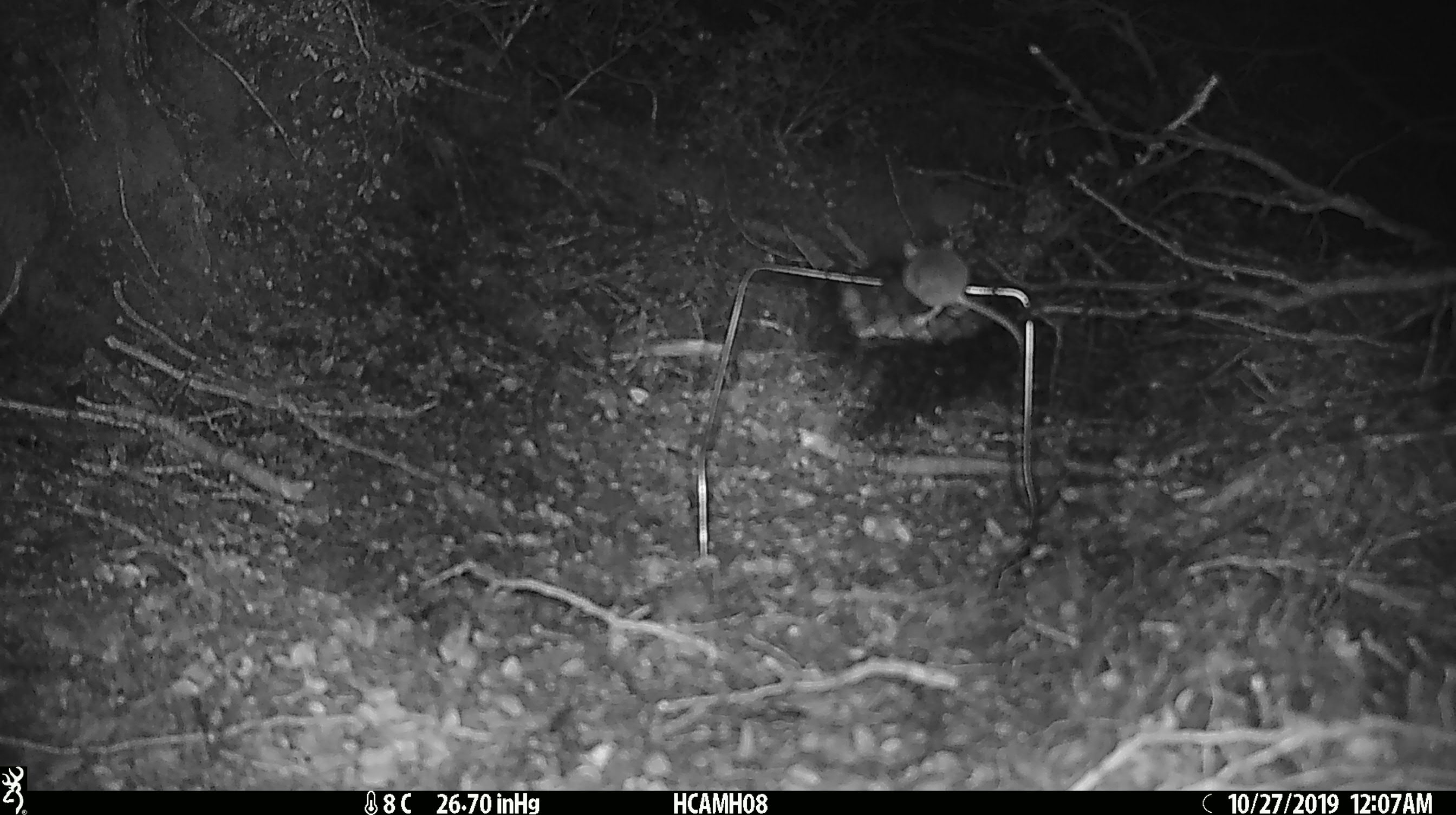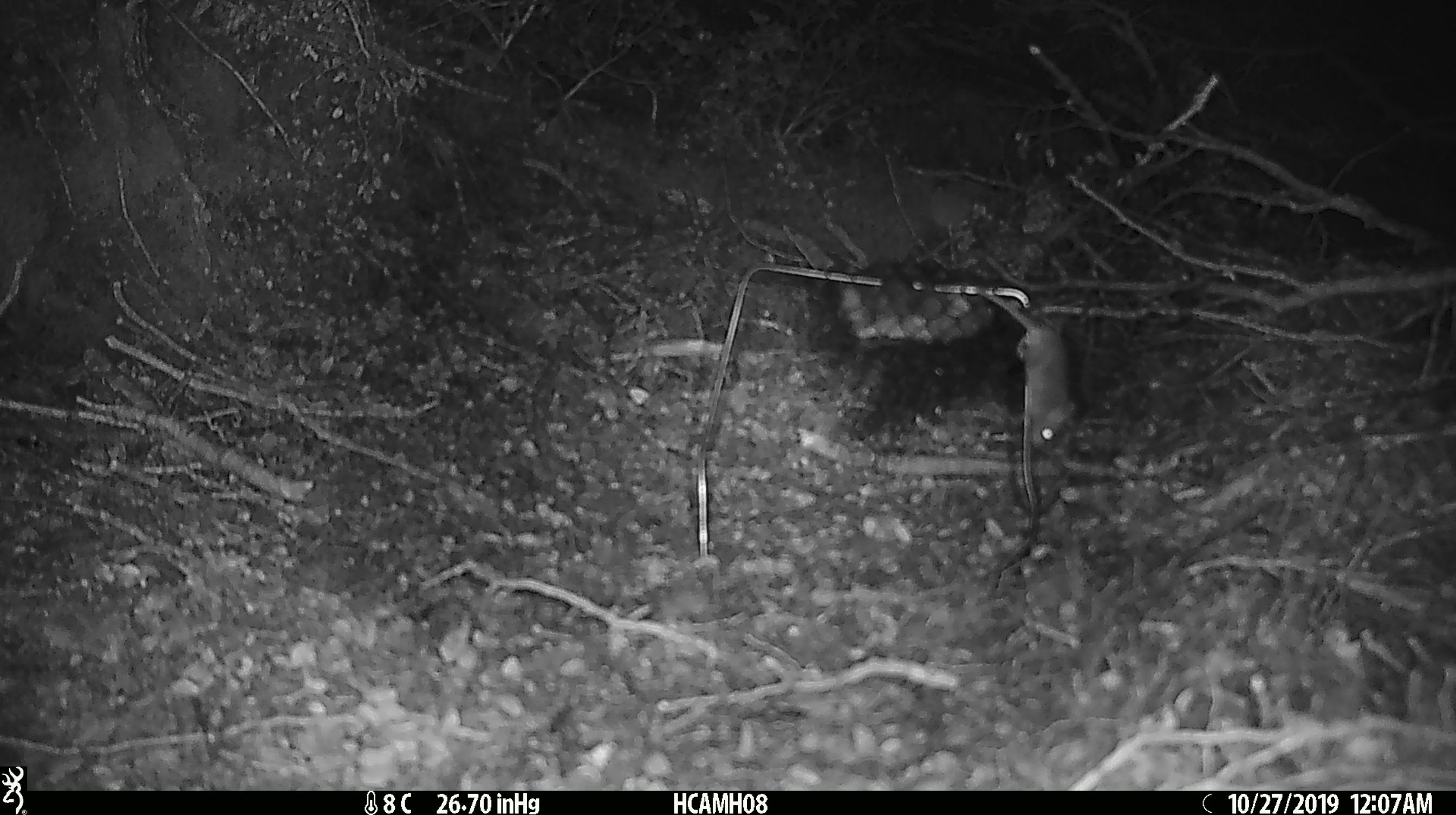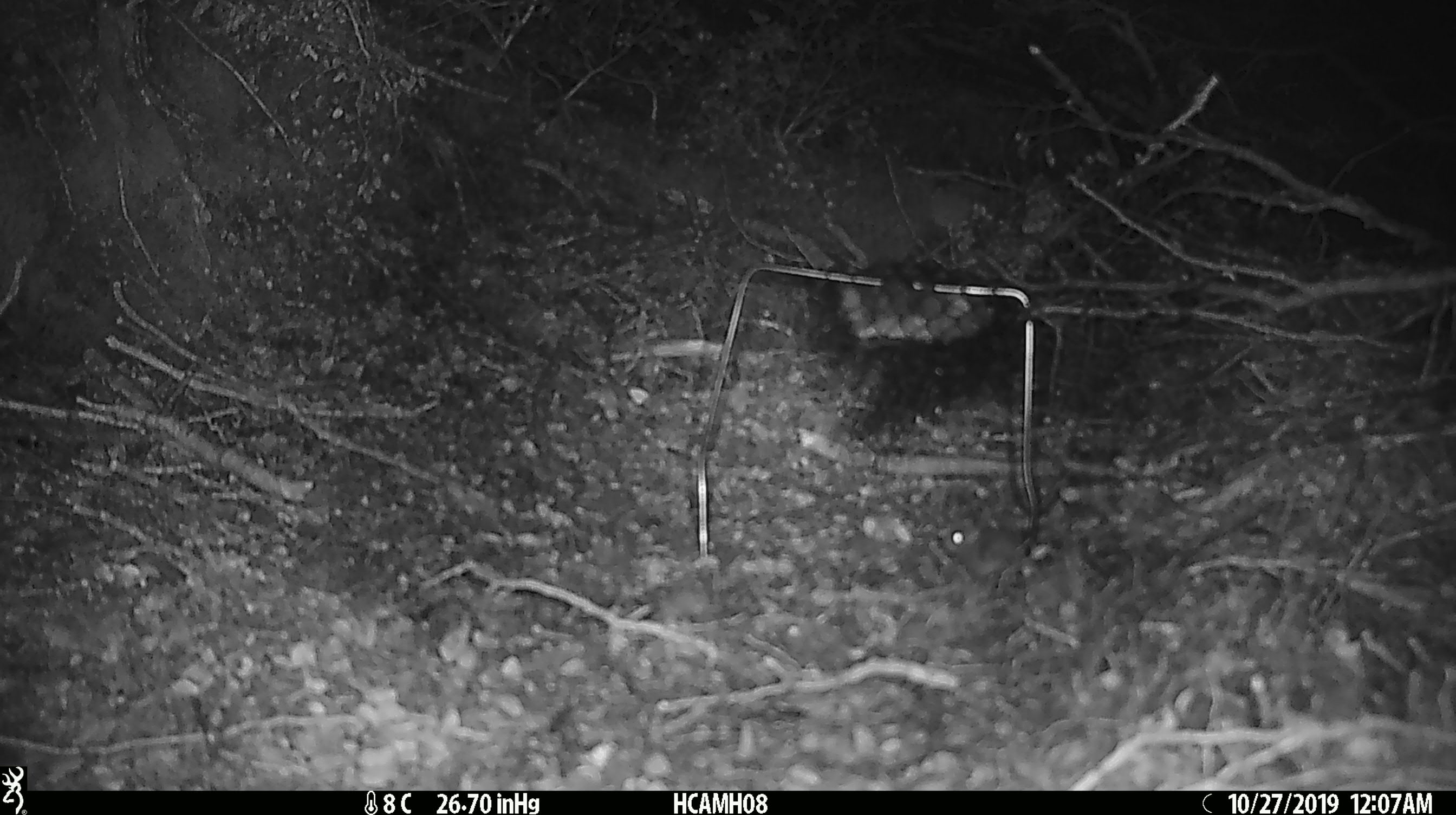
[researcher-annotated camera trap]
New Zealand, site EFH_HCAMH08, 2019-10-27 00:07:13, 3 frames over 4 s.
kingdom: Animalia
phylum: Chordata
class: Mammalia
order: Rodentia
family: Muridae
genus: Mus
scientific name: Mus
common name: mouse